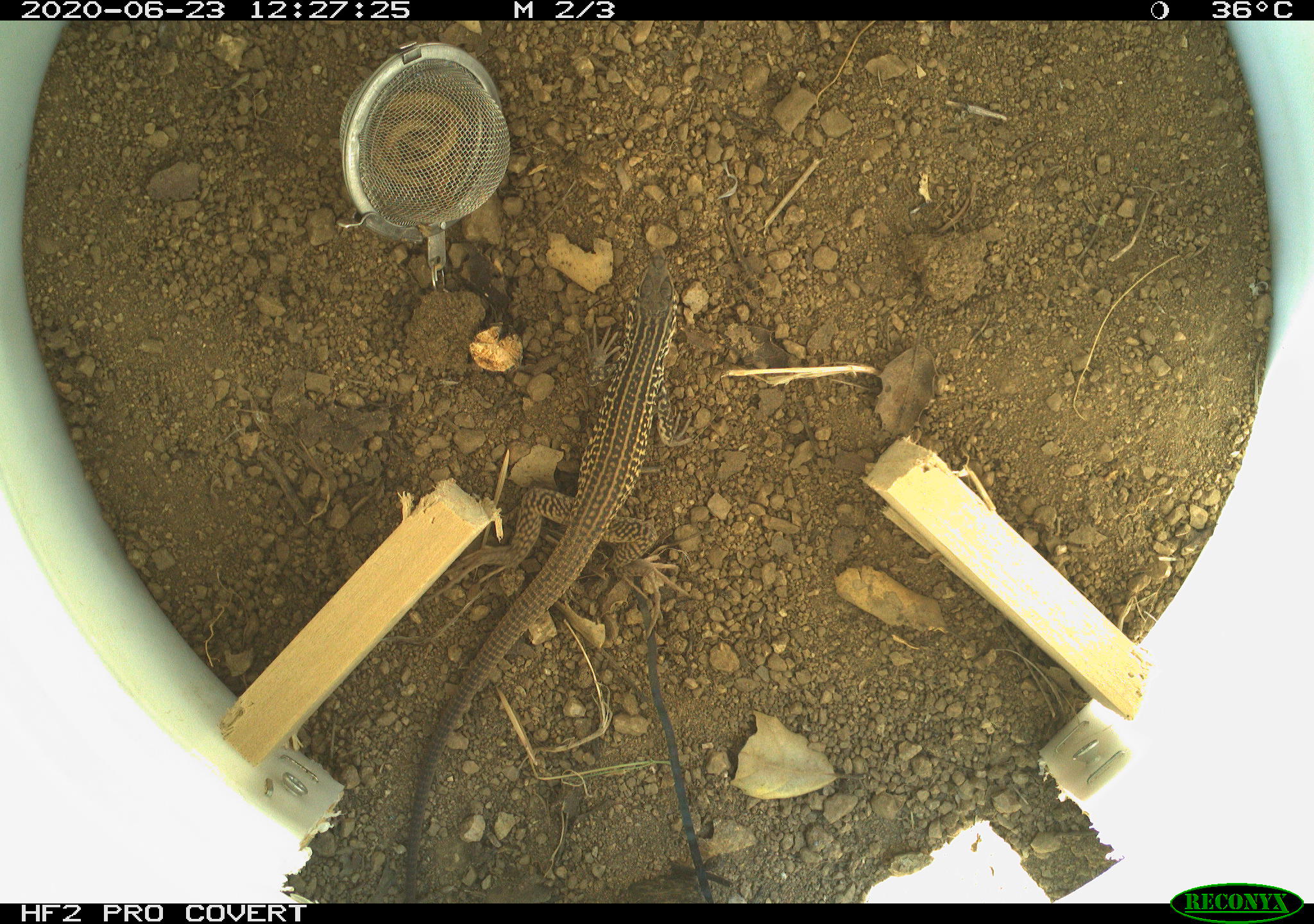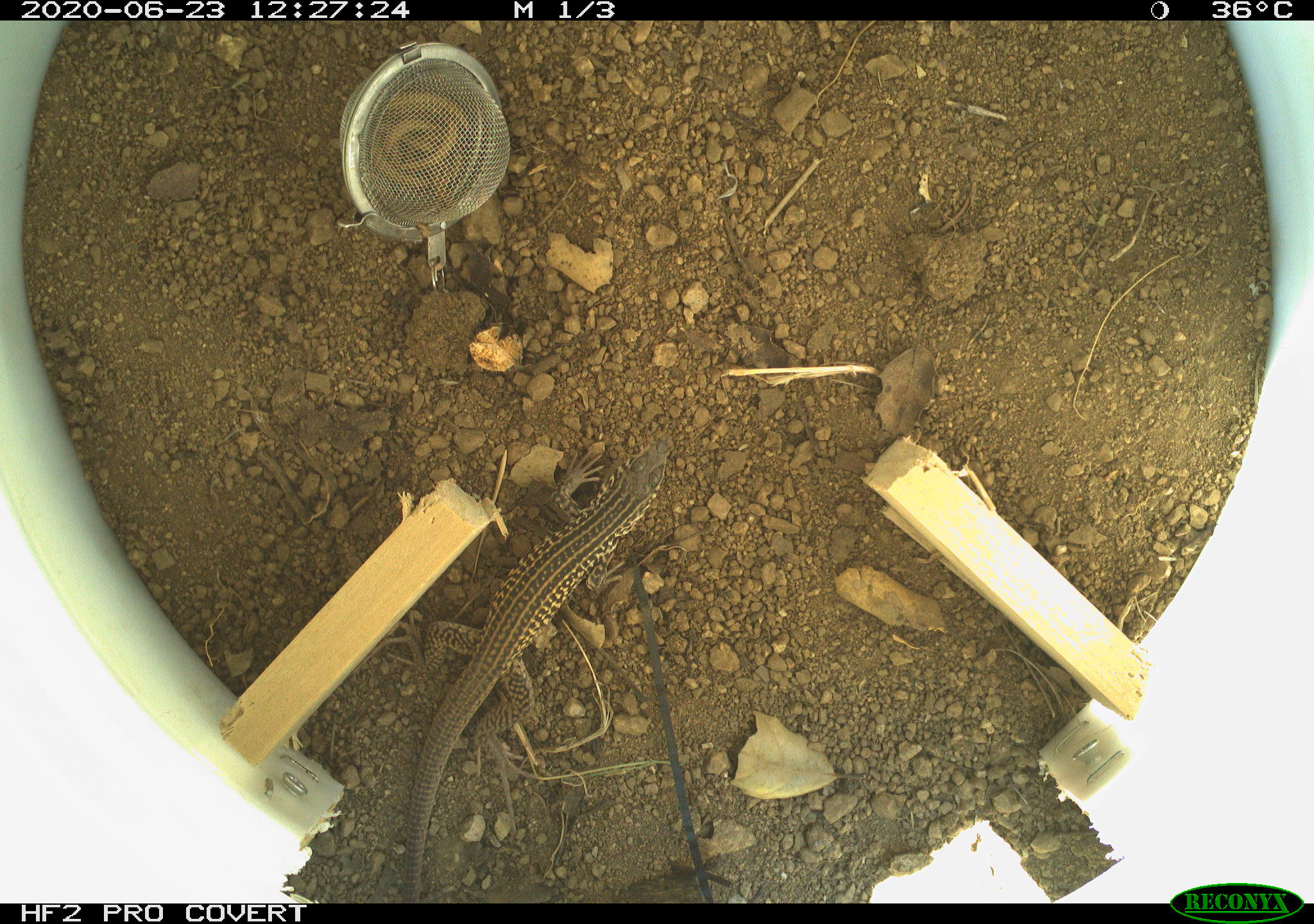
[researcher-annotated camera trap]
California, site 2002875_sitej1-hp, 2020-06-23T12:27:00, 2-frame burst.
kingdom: Animalia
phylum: Chordata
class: Reptilia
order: Squamata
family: Teiidae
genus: Aspidoscelis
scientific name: Aspidoscelis tigris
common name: western whiptail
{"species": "western whiptail (Aspidoscelis tigris)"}